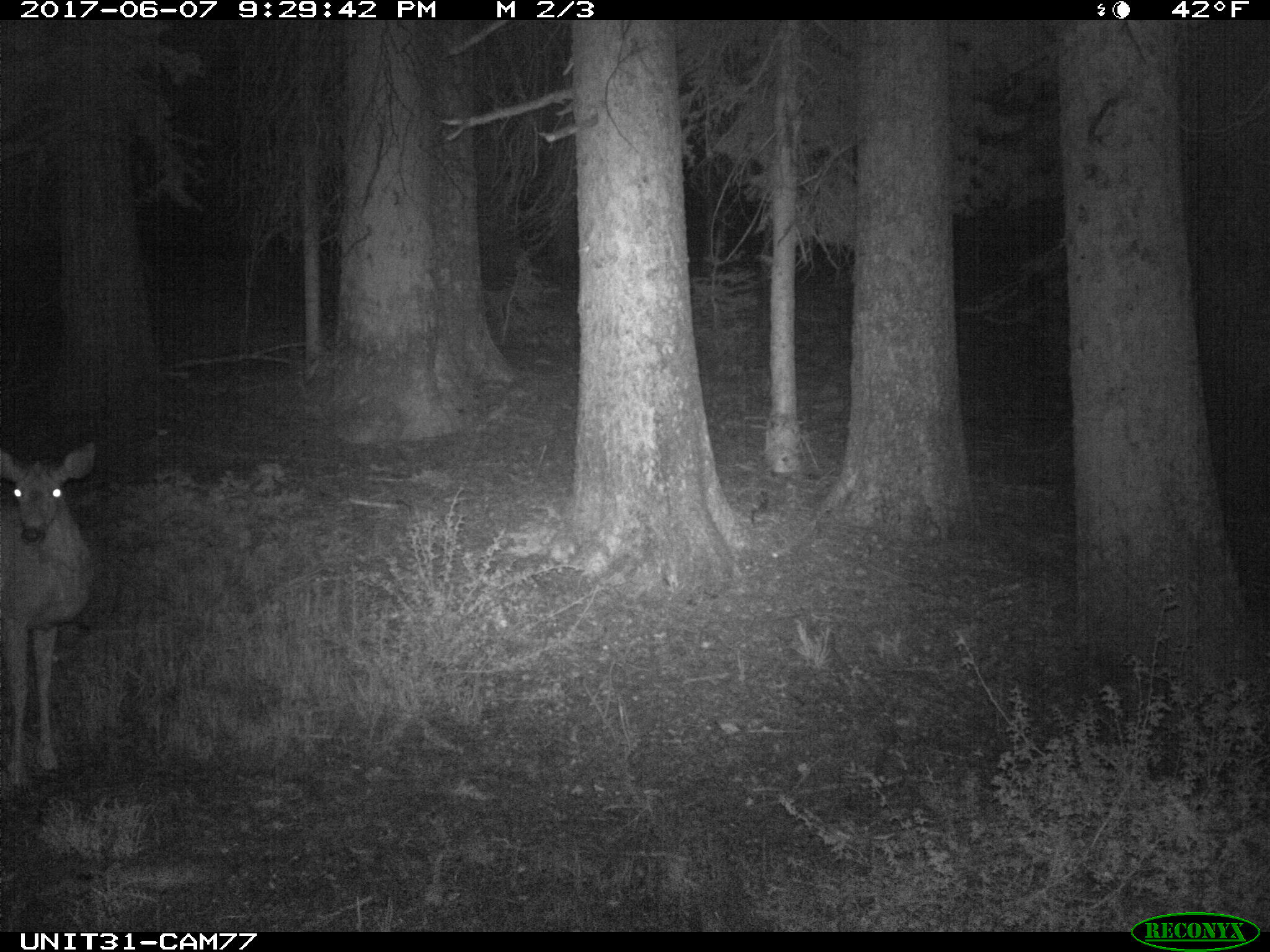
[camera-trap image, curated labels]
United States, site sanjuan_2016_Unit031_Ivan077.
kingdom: Animalia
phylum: Chordata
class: Mammalia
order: Artiodactyla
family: Cervidae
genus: Odocoileus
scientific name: Odocoileus hemionus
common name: mule deer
Odocoileus hemionus (mule deer).